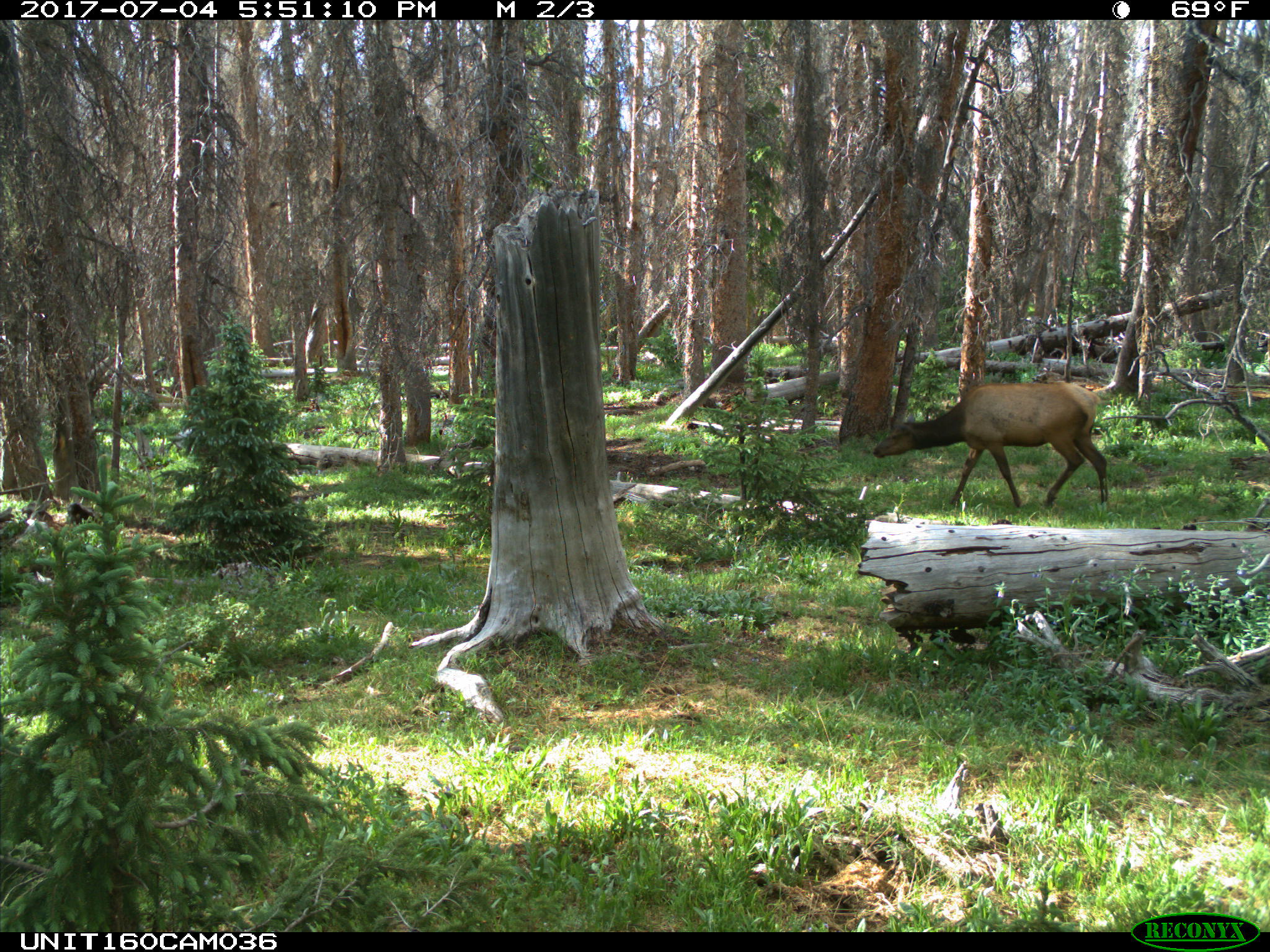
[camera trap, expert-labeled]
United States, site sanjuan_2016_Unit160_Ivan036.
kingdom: Animalia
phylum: Chordata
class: Mammalia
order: Artiodactyla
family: Cervidae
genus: Cervus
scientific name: Cervus elaphus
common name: red deer